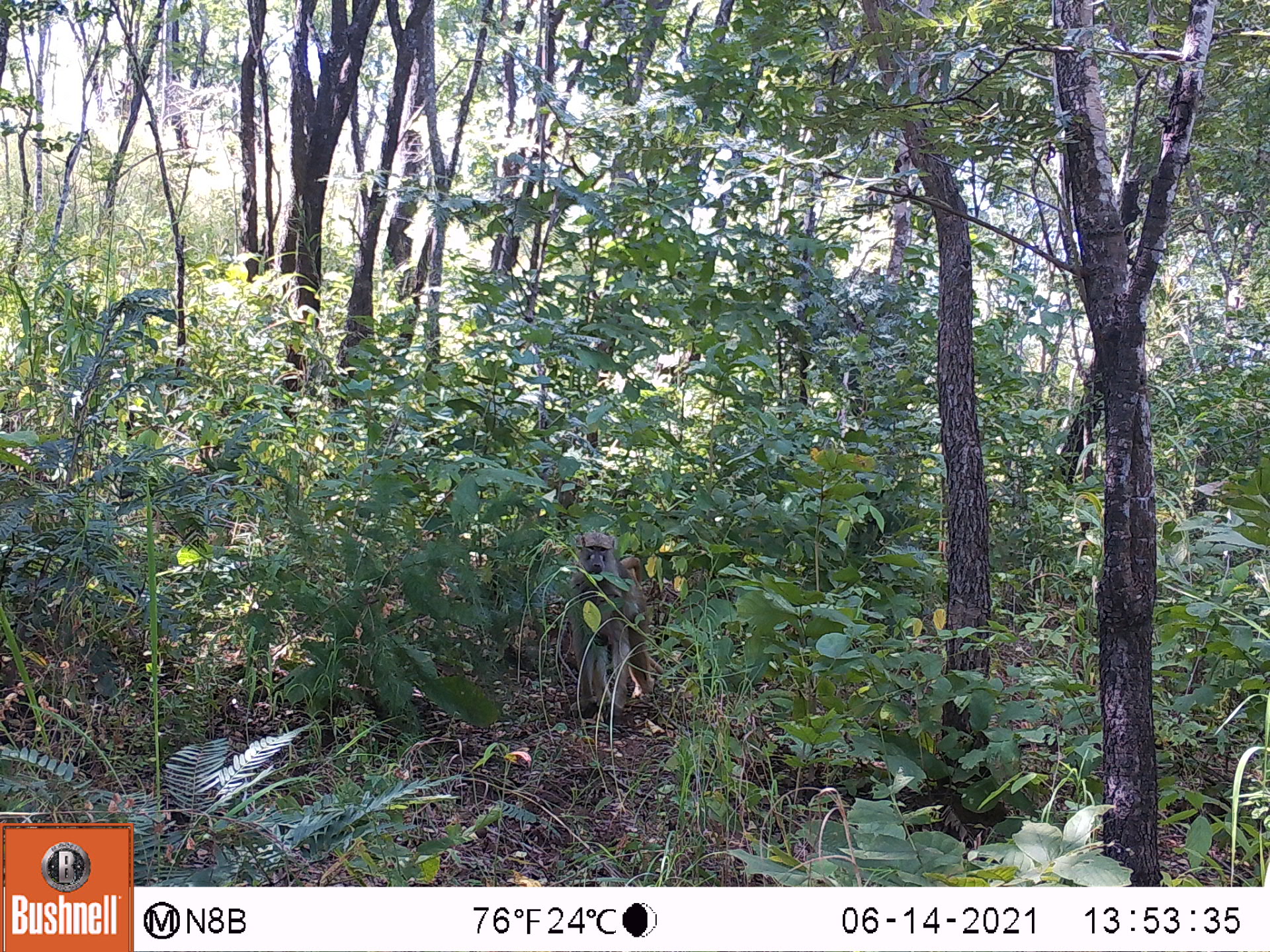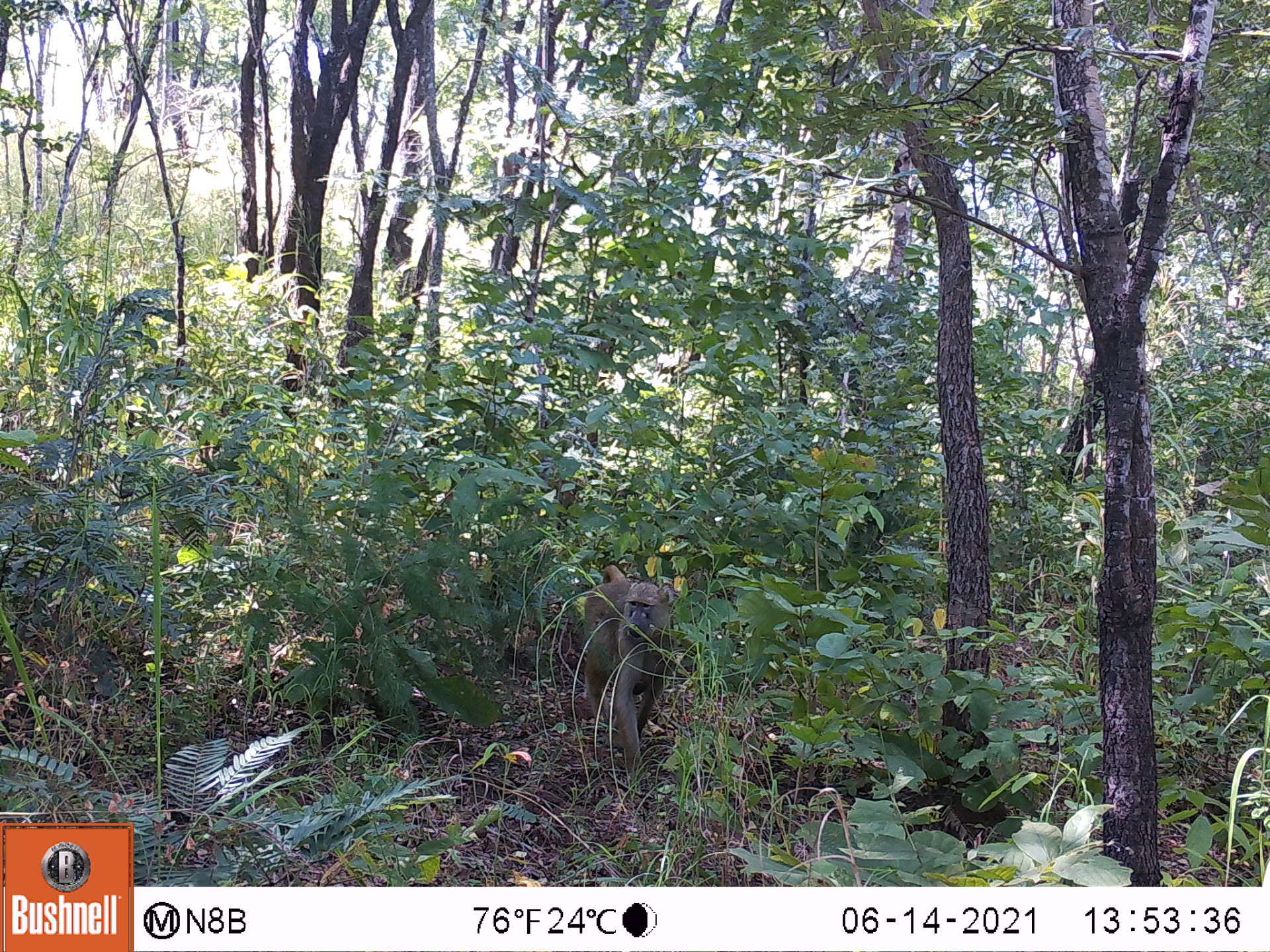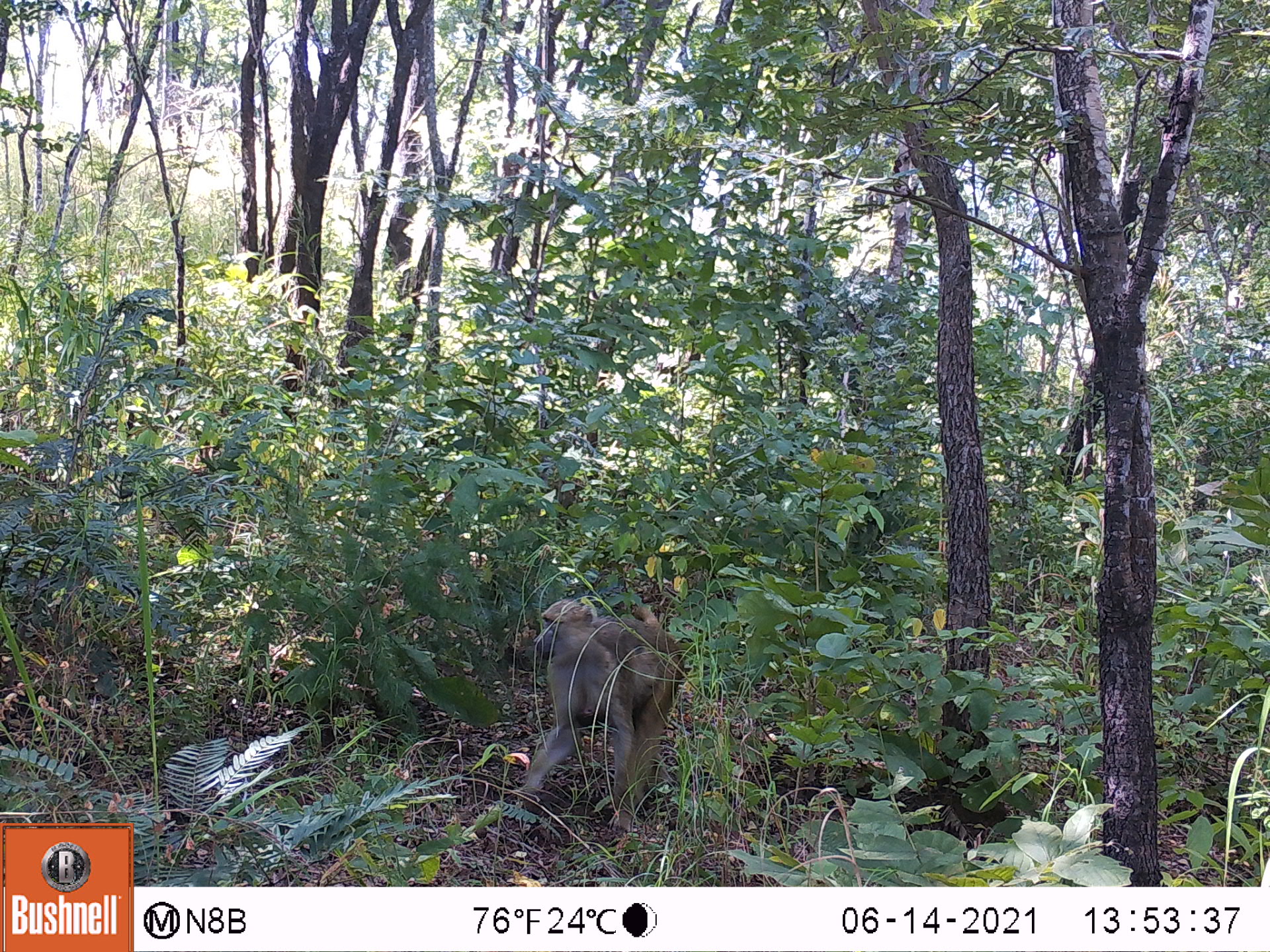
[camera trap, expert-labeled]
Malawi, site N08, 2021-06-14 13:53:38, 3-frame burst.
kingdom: Animalia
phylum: Chordata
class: Mammalia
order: Primates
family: Cercopithecidae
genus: Papio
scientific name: Papio cynocephalus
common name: yellow baboon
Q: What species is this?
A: Yellow baboon (Papio cynocephalus).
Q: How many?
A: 1.